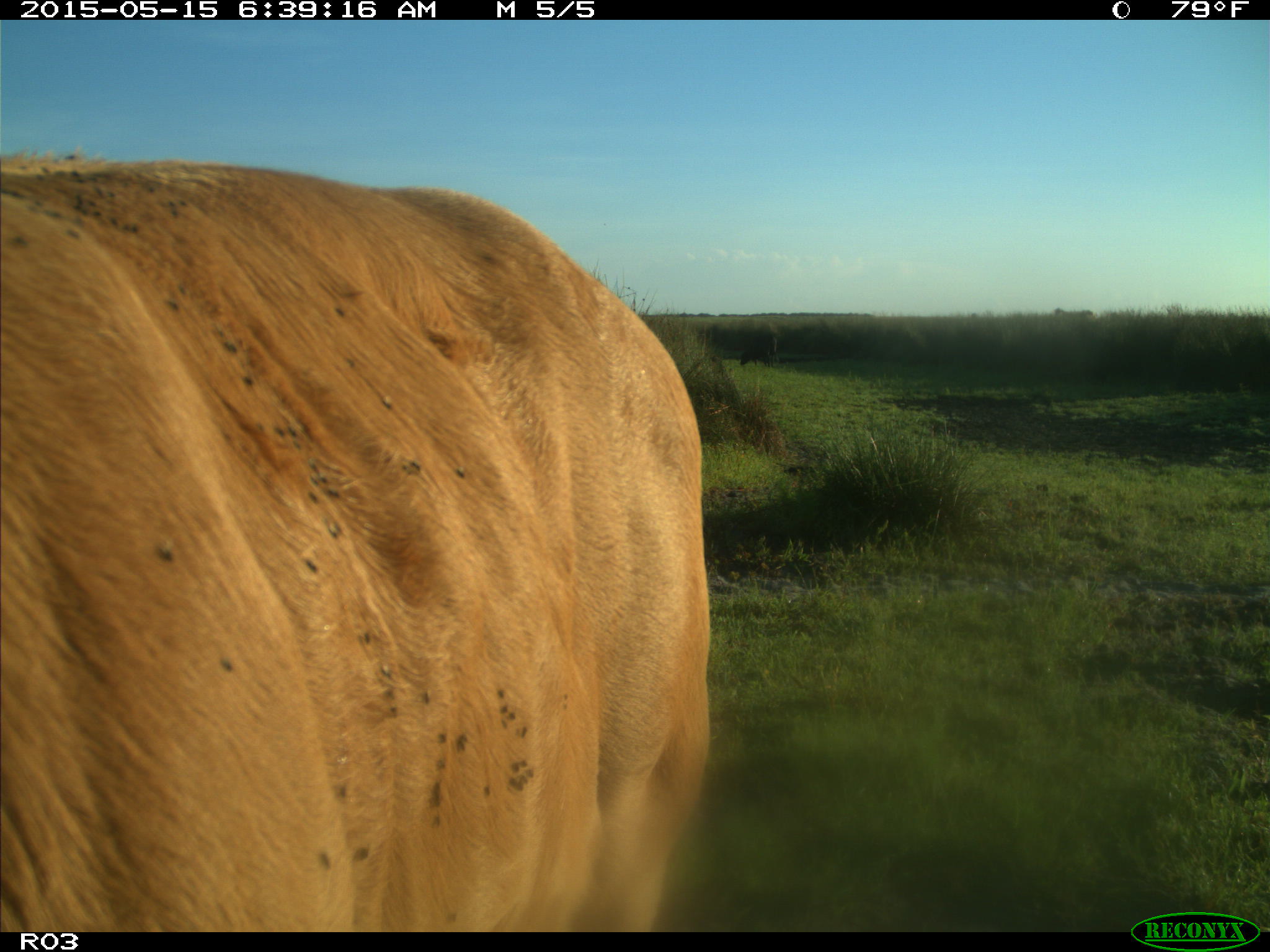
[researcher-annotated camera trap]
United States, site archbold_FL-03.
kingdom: Animalia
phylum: Chordata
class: Mammalia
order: Artiodactyla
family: Bovidae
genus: Bos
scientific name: Bos taurus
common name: domestic cow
Bos taurus (domestic cow).